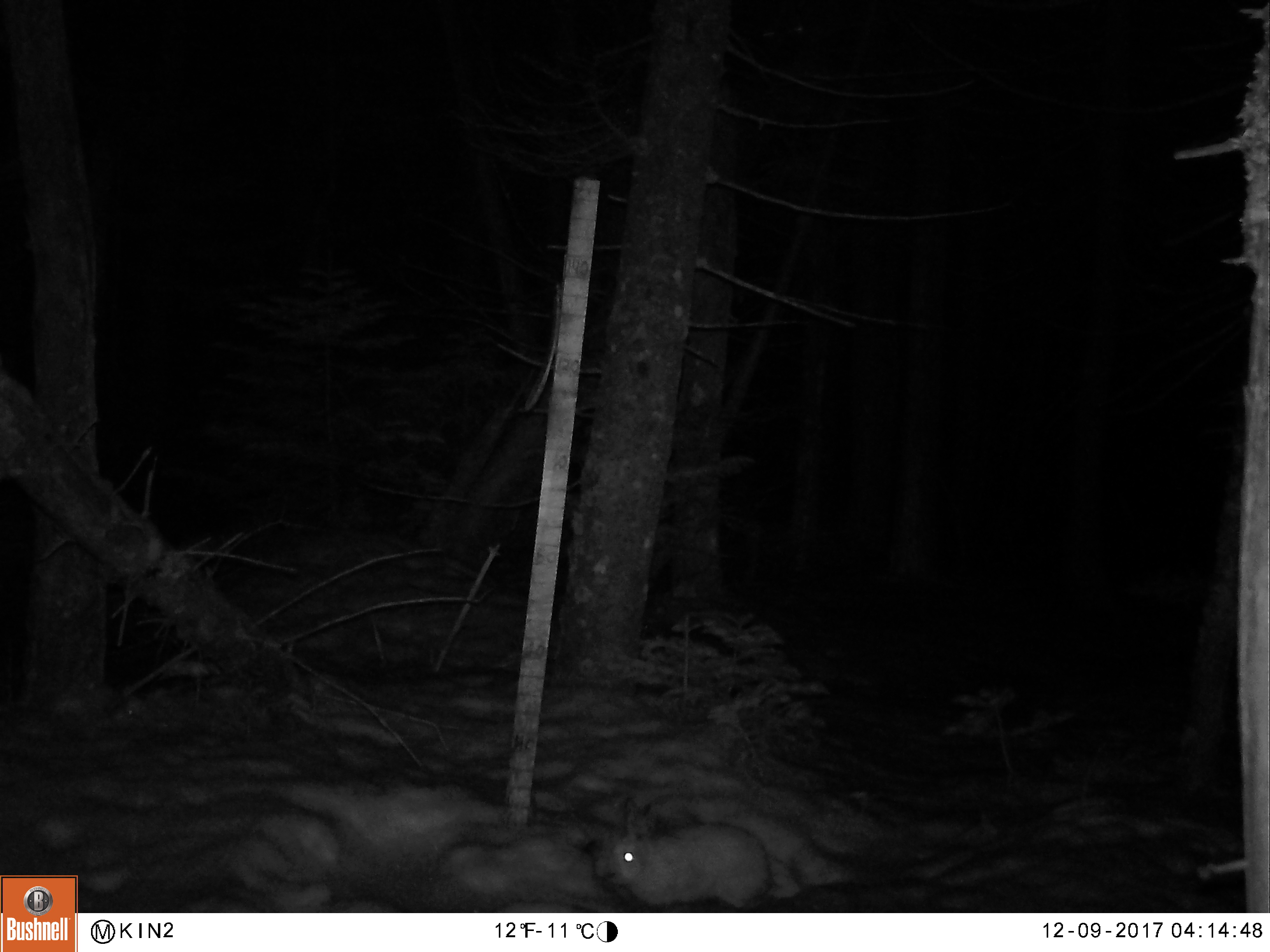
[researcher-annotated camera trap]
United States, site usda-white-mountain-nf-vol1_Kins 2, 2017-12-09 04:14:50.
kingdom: Animalia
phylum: Chordata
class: Mammalia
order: Lagomorpha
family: Leporidae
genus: Lepus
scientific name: Lepus americanus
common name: snowshoe hare